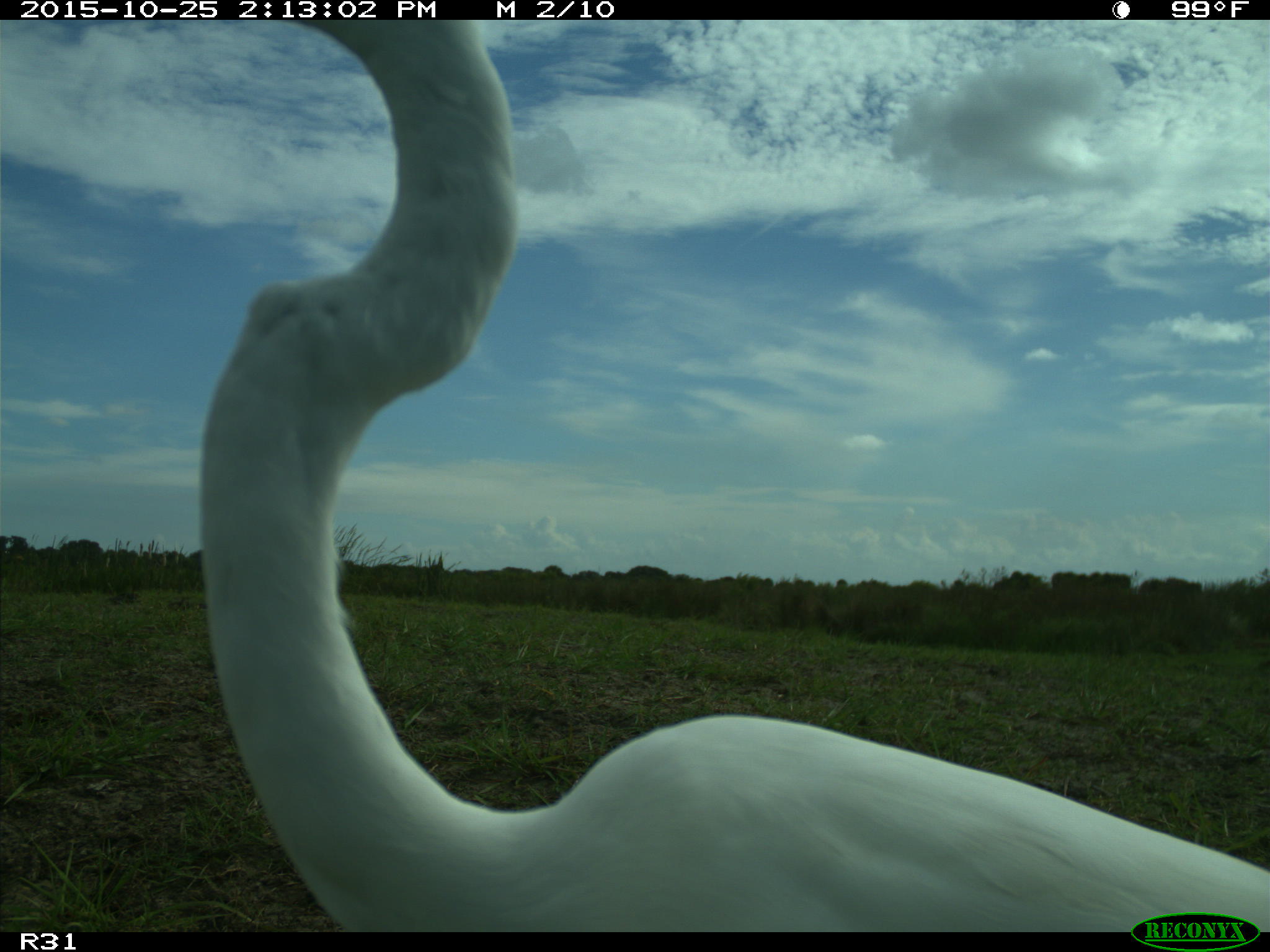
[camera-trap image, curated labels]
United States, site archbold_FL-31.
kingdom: Animalia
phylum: Chordata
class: Aves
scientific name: Aves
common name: birds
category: unidentified bird